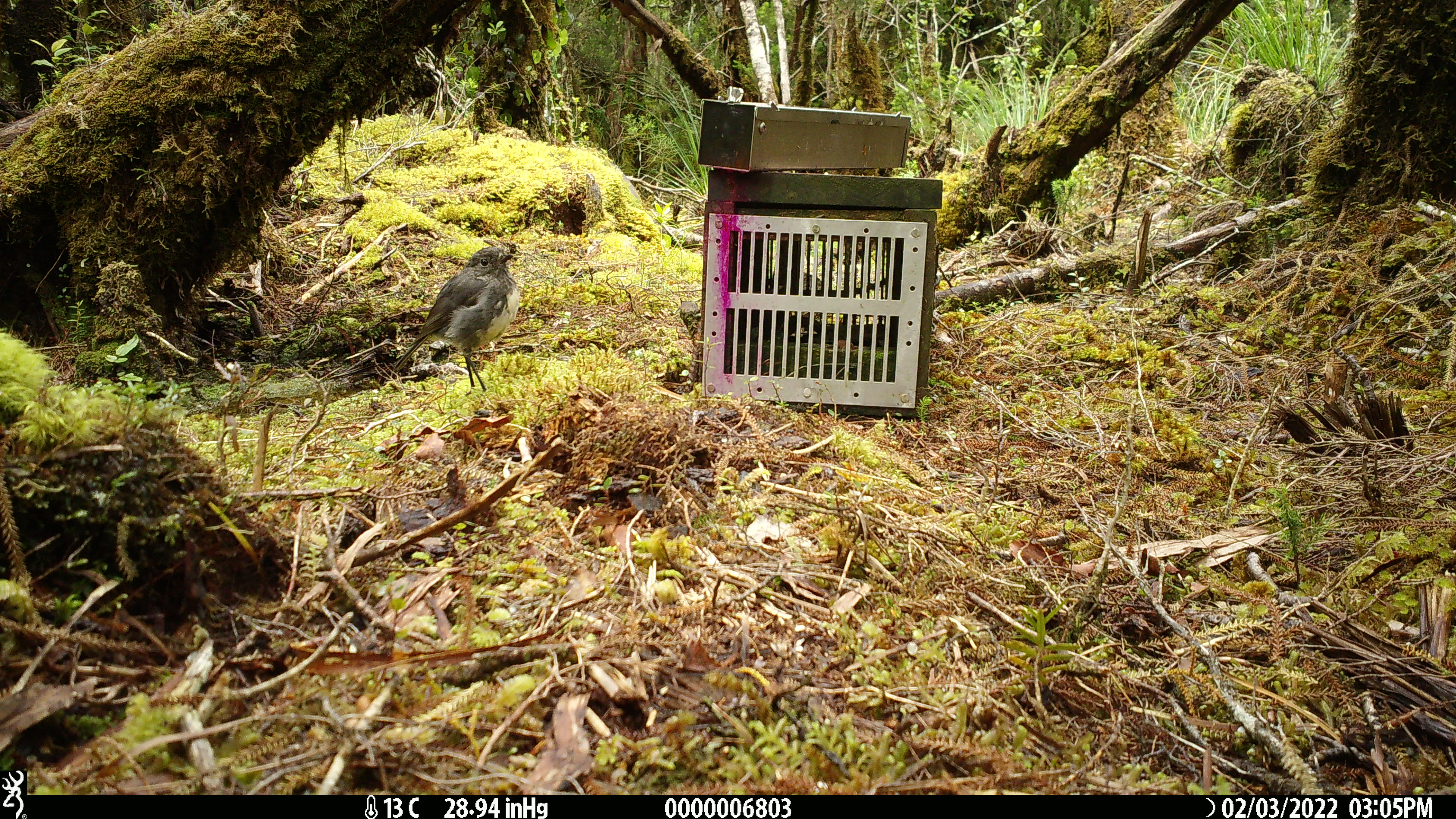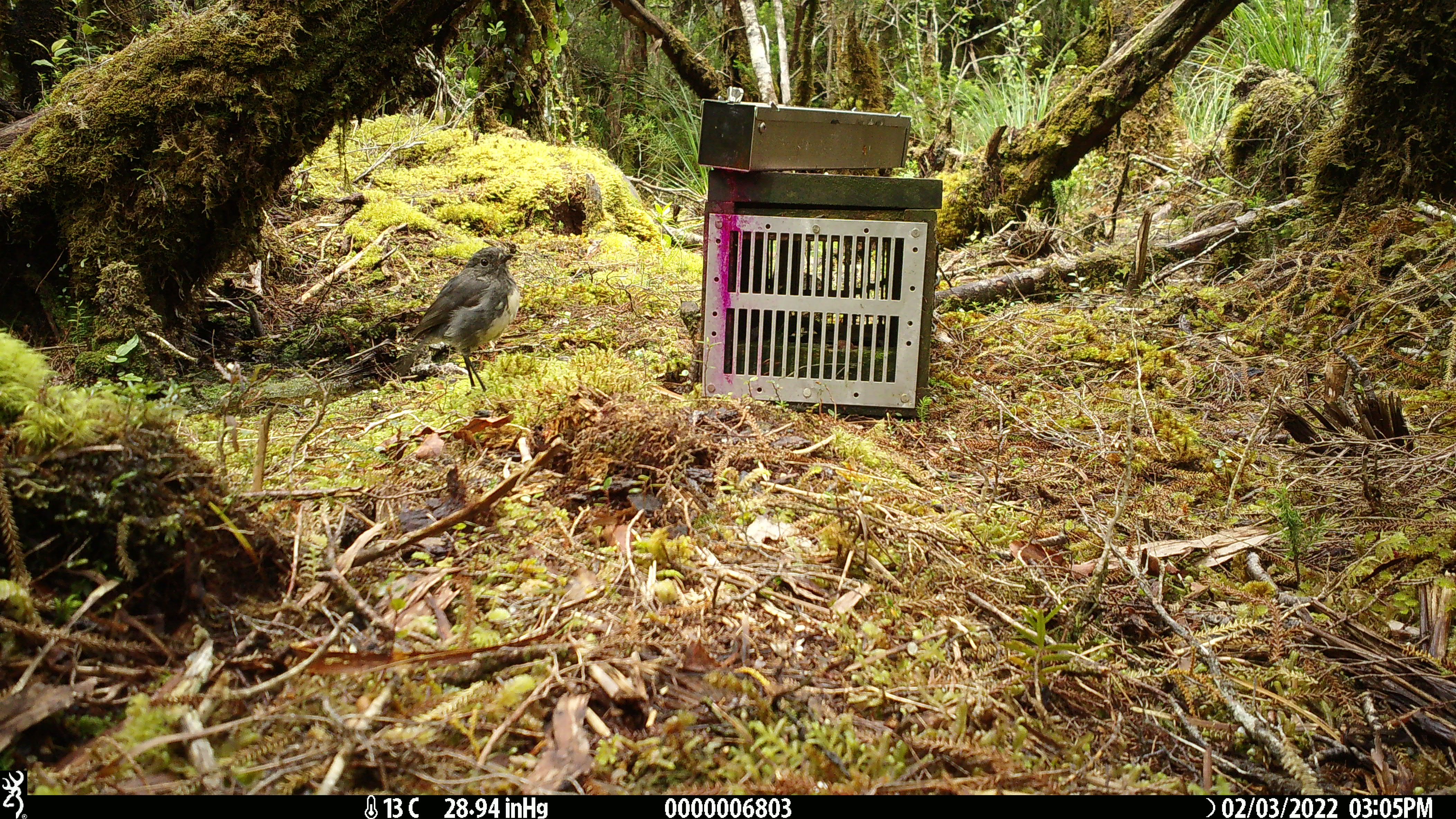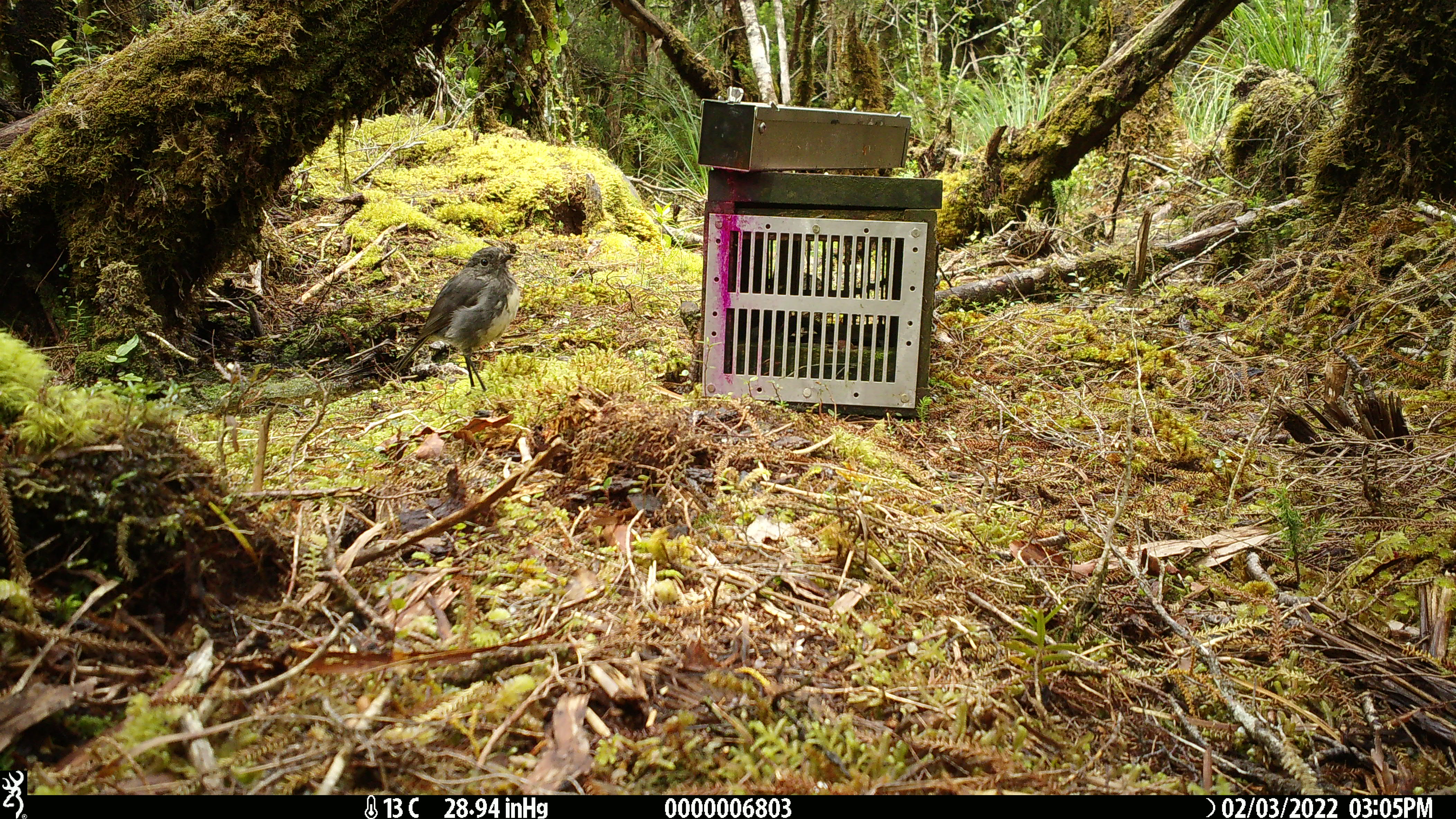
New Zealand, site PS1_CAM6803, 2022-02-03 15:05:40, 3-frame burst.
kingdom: Animalia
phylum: Chordata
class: Aves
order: Passeriformes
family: Petroicidae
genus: Petroica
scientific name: Petroica australis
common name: new zealand robin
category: robin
Robin (new zealand robin) (Petroica australis).